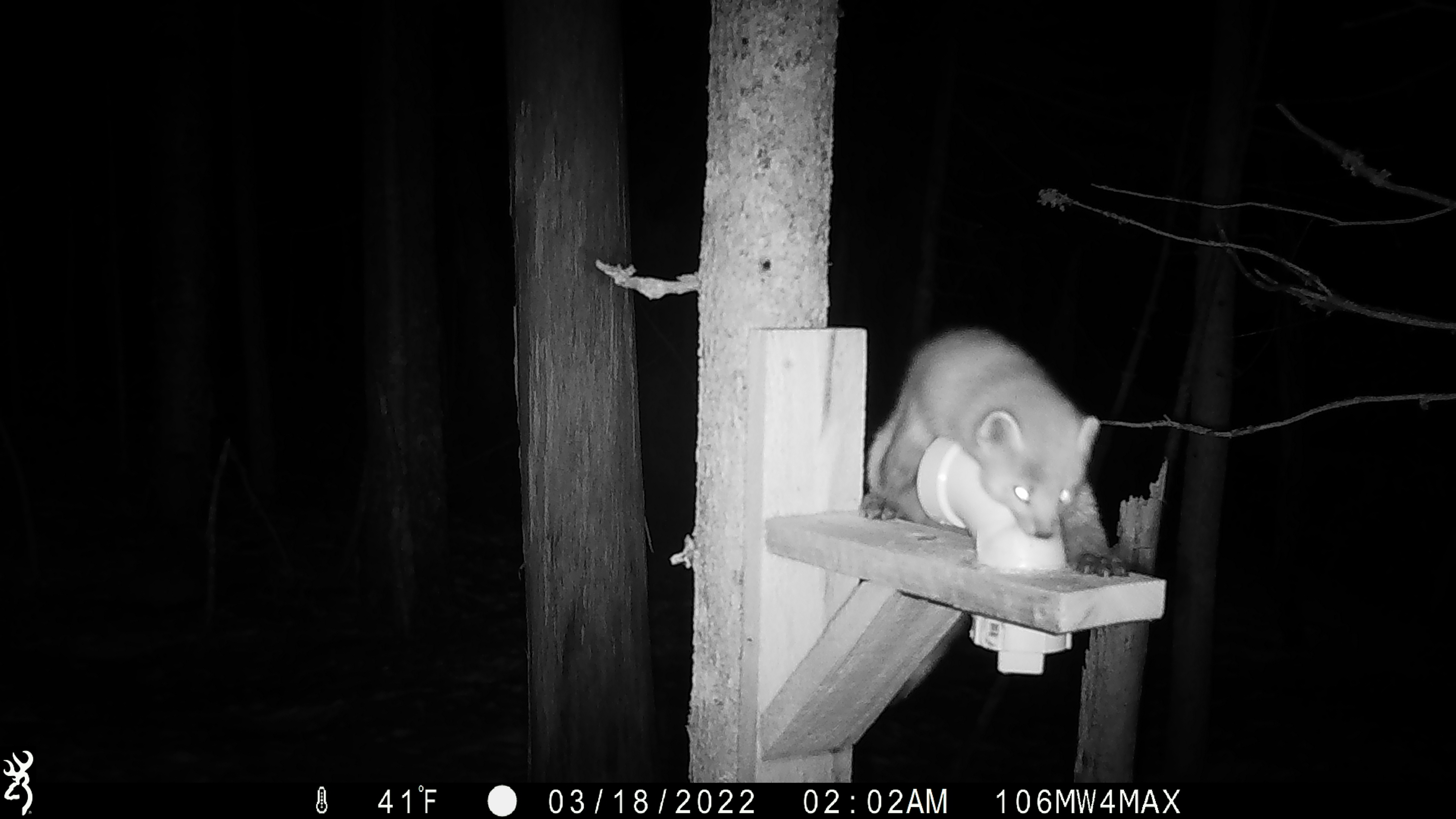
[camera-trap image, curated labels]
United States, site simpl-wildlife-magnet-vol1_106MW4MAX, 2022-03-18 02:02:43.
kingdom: Animalia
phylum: Chordata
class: Mammalia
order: Carnivora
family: Mustelidae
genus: Martes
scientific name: Martes americana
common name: american marten